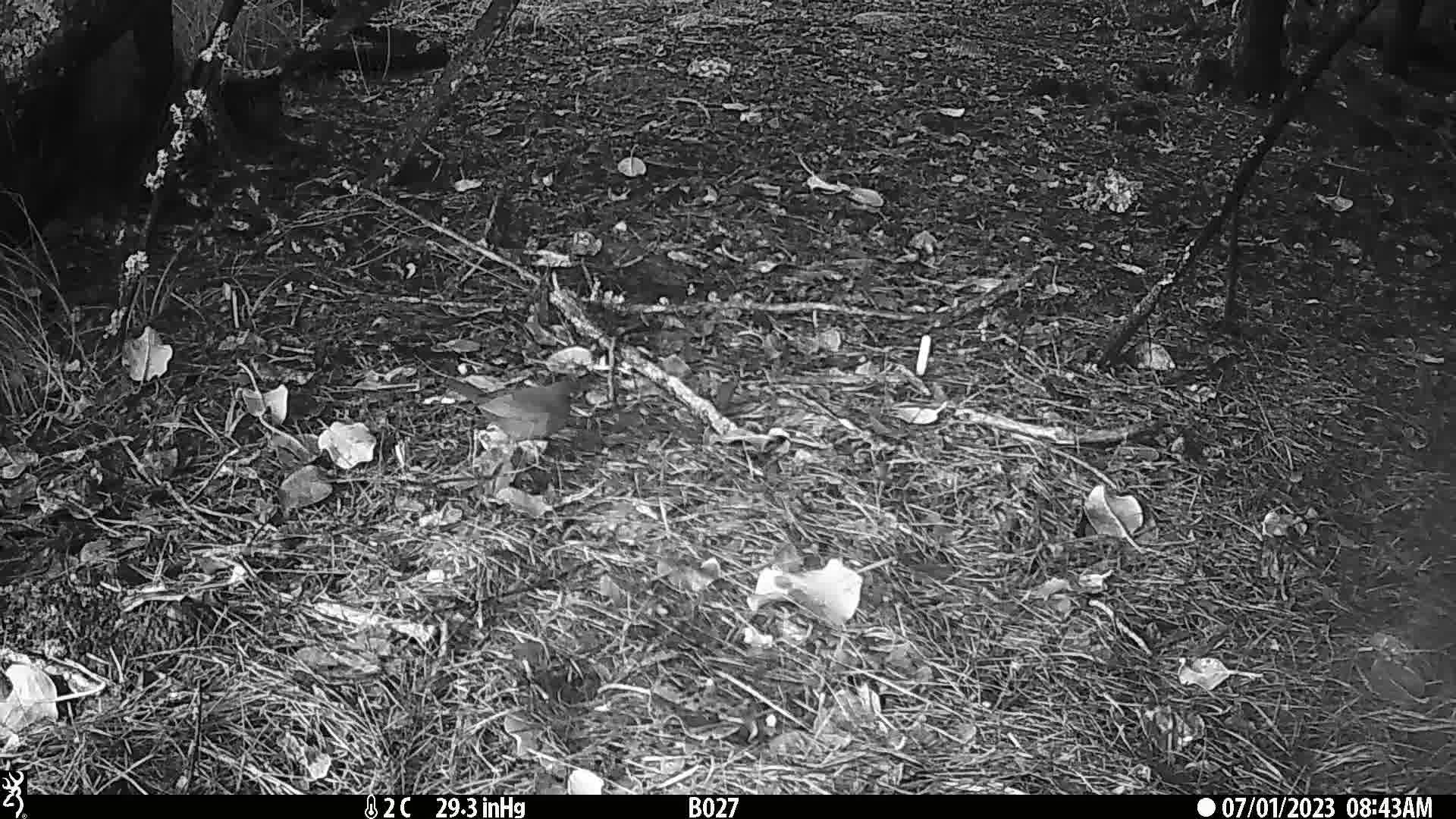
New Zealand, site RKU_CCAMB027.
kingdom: Animalia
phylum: Chordata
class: Aves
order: Passeriformes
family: Turdidae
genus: Turdus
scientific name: Turdus merula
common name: eurasian blackbird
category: blackbird